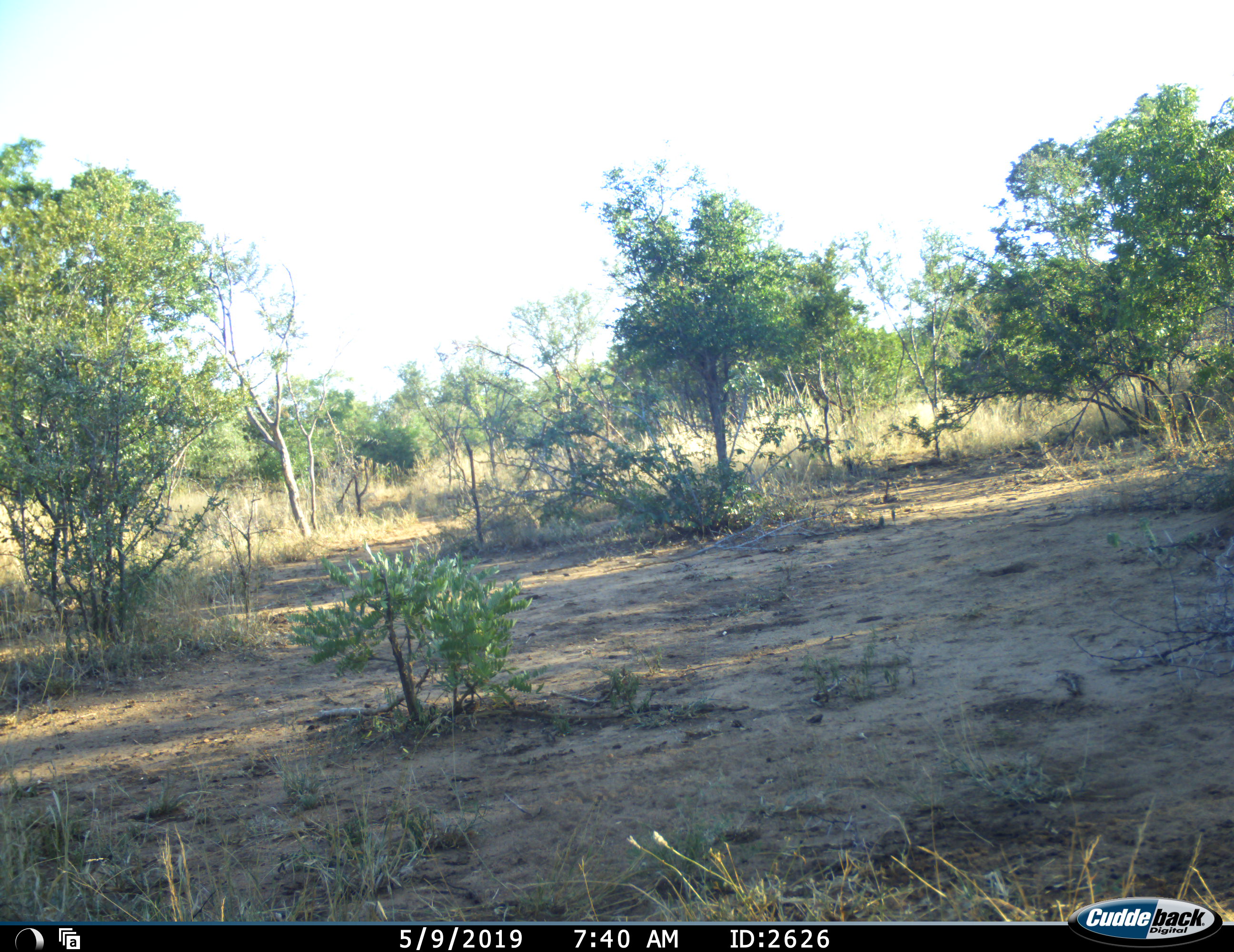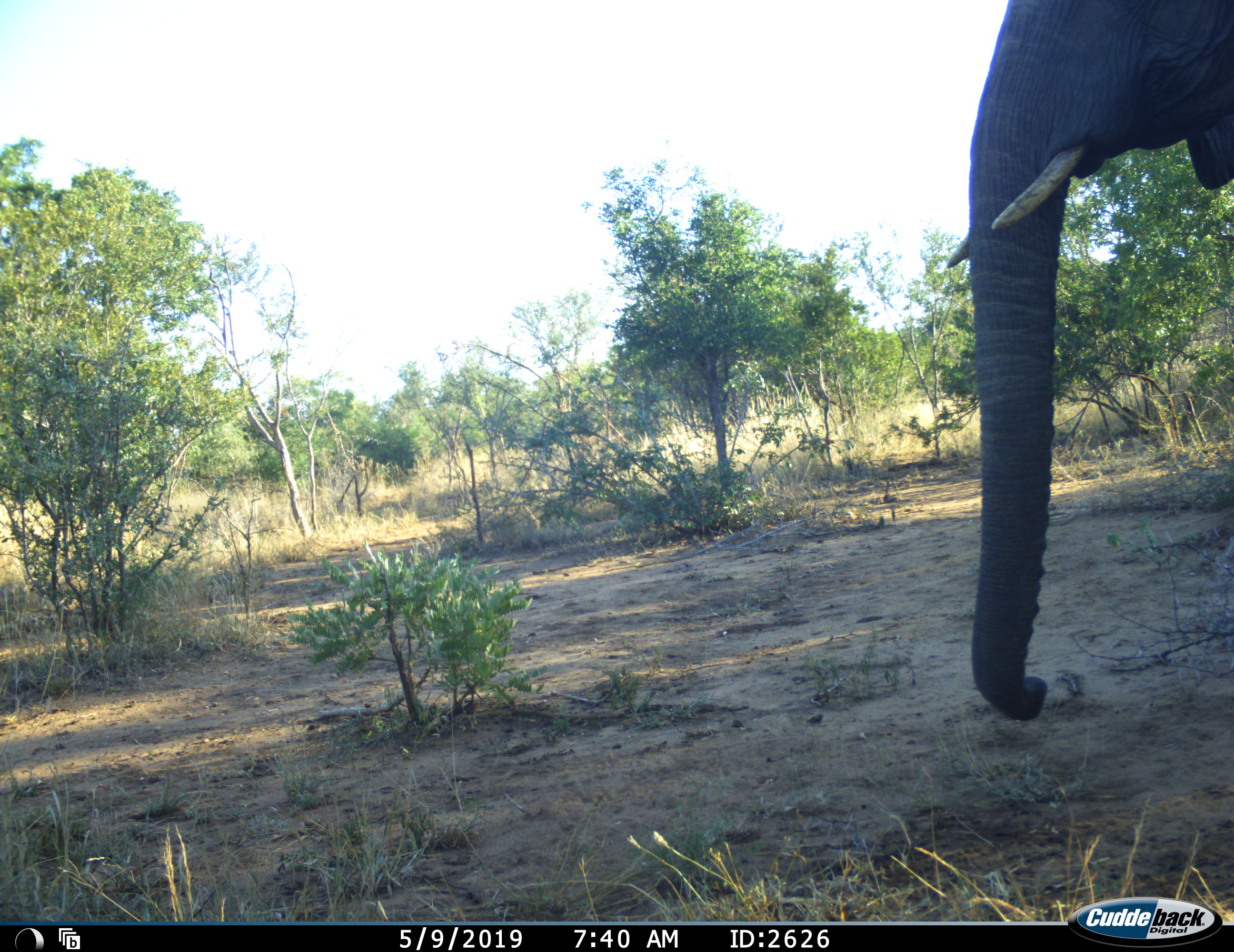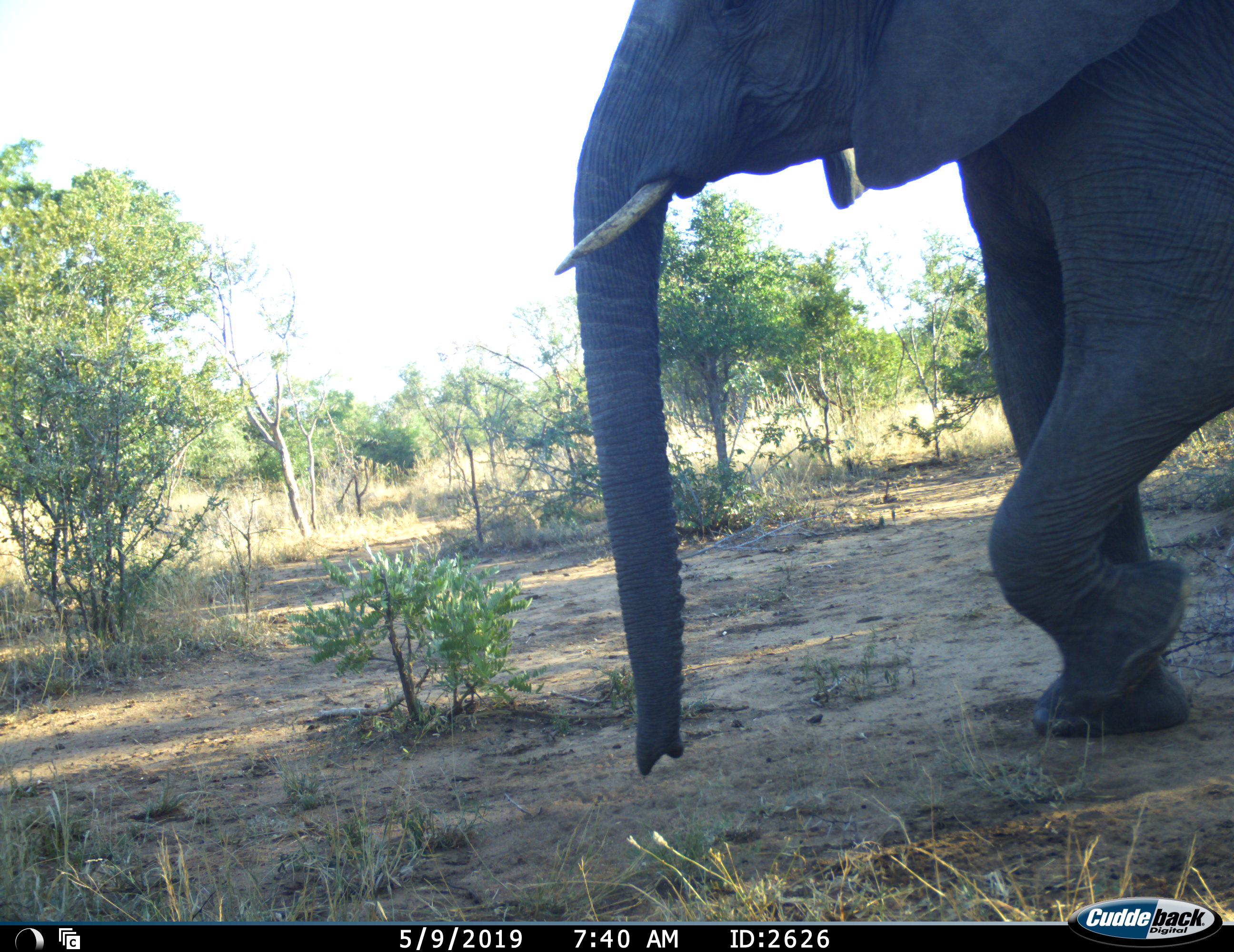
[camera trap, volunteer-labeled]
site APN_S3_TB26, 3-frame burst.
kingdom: Animalia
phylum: Chordata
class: Mammalia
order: Proboscidea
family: Elephantidae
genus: Loxodonta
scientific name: Loxodonta africana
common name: african bush elephant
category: elephant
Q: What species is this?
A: Elephant (african bush elephant) (Loxodonta africana).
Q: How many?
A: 1.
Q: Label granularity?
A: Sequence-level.